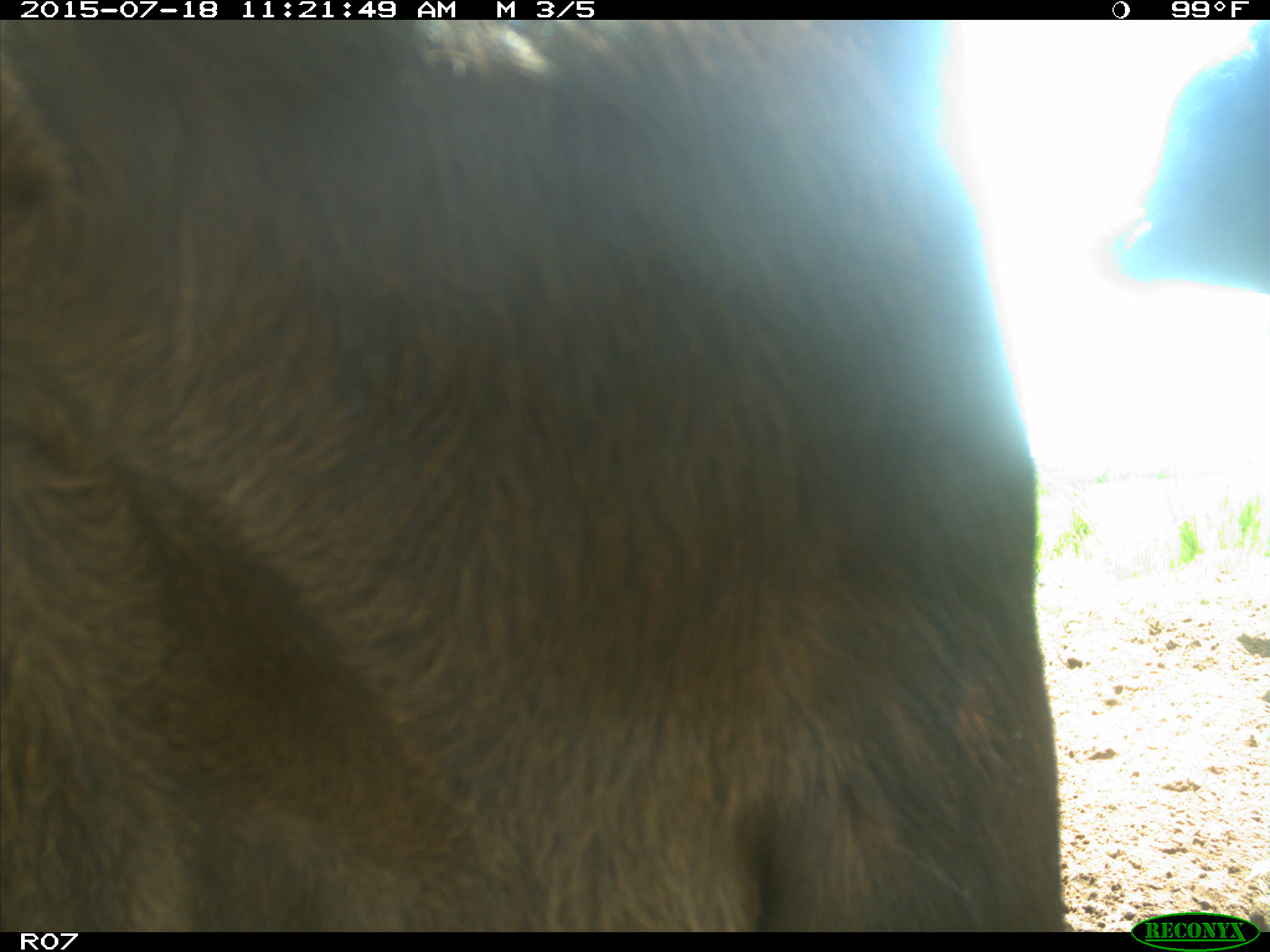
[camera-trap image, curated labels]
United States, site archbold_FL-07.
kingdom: Animalia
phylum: Chordata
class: Mammalia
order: Artiodactyla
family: Bovidae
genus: Bos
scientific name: Bos taurus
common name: domestic cow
Bos taurus (domestic cow).